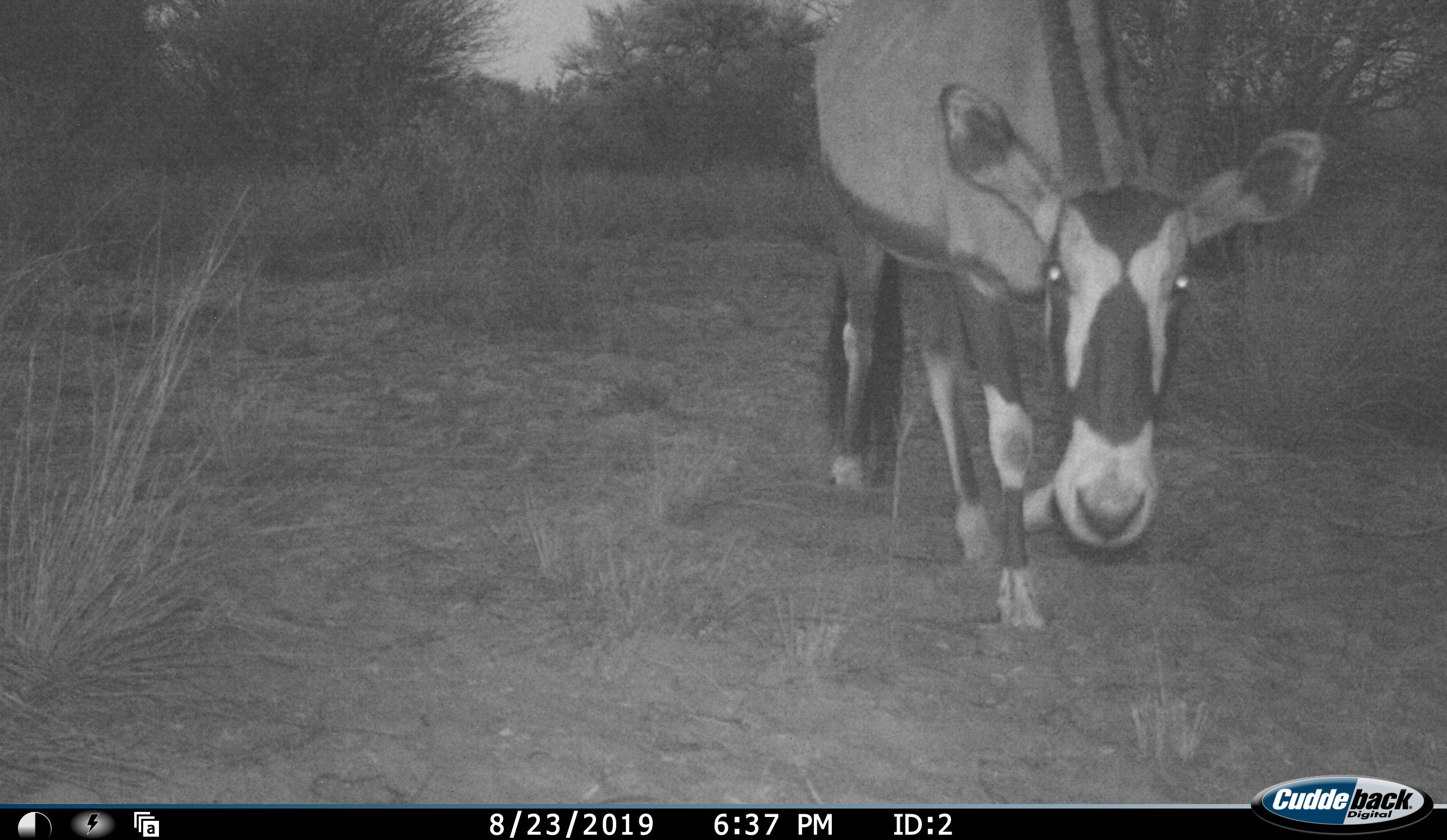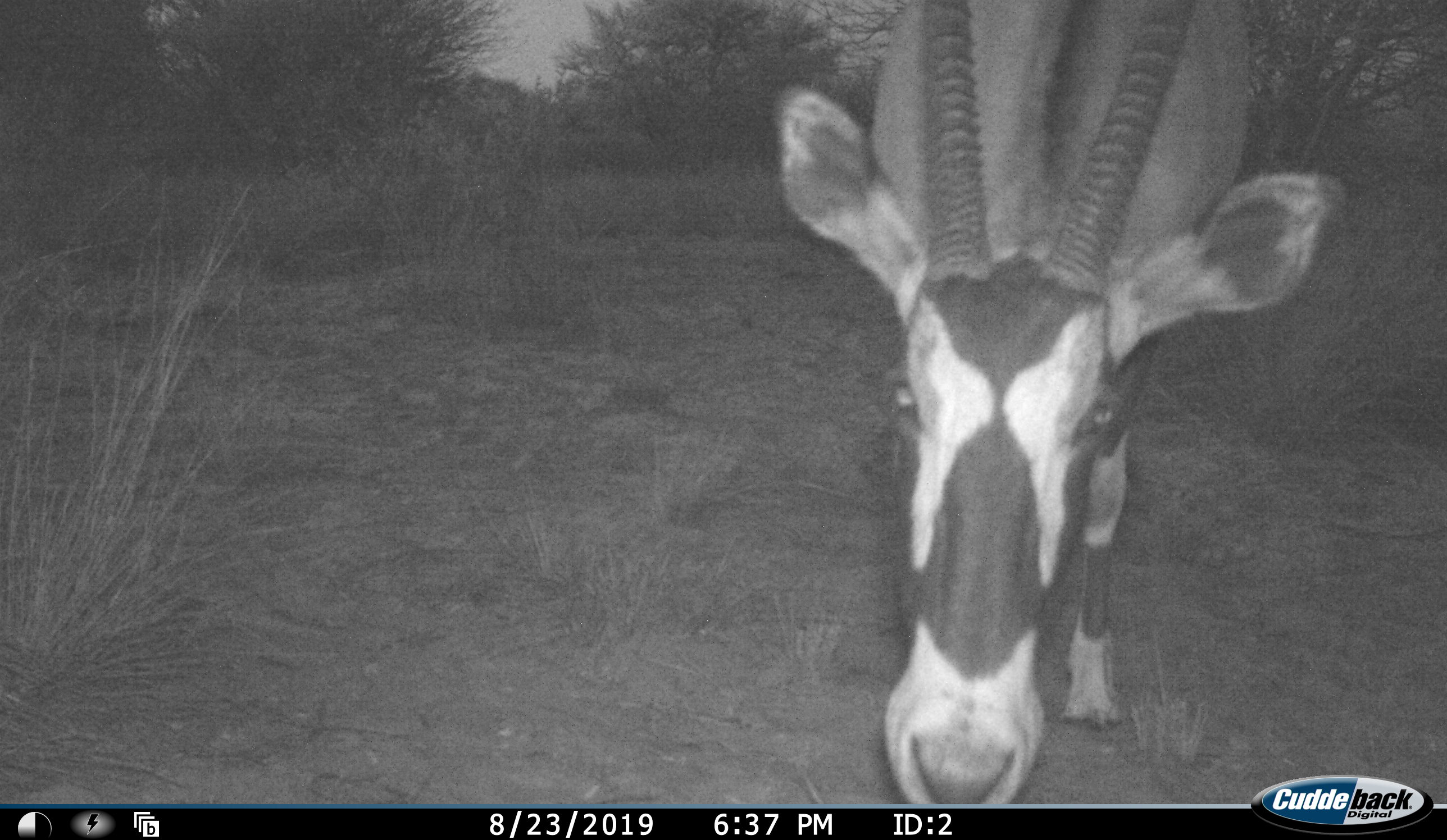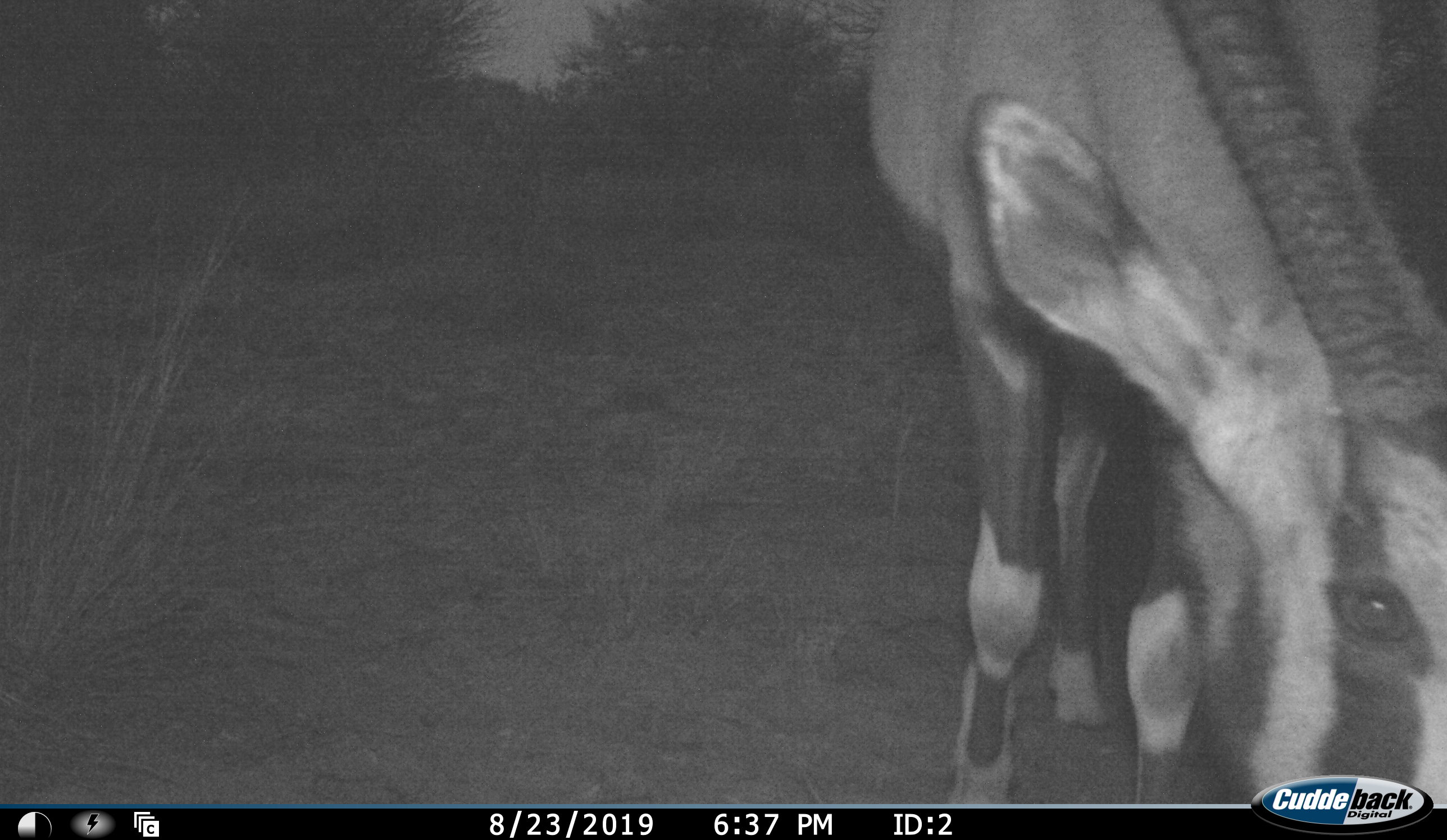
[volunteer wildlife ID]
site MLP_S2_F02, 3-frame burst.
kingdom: Animalia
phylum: Chordata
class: Mammalia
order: Artiodactyla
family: Bovidae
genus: Oryx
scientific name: Oryx gazella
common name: gemsbok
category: oryx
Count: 1.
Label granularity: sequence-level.